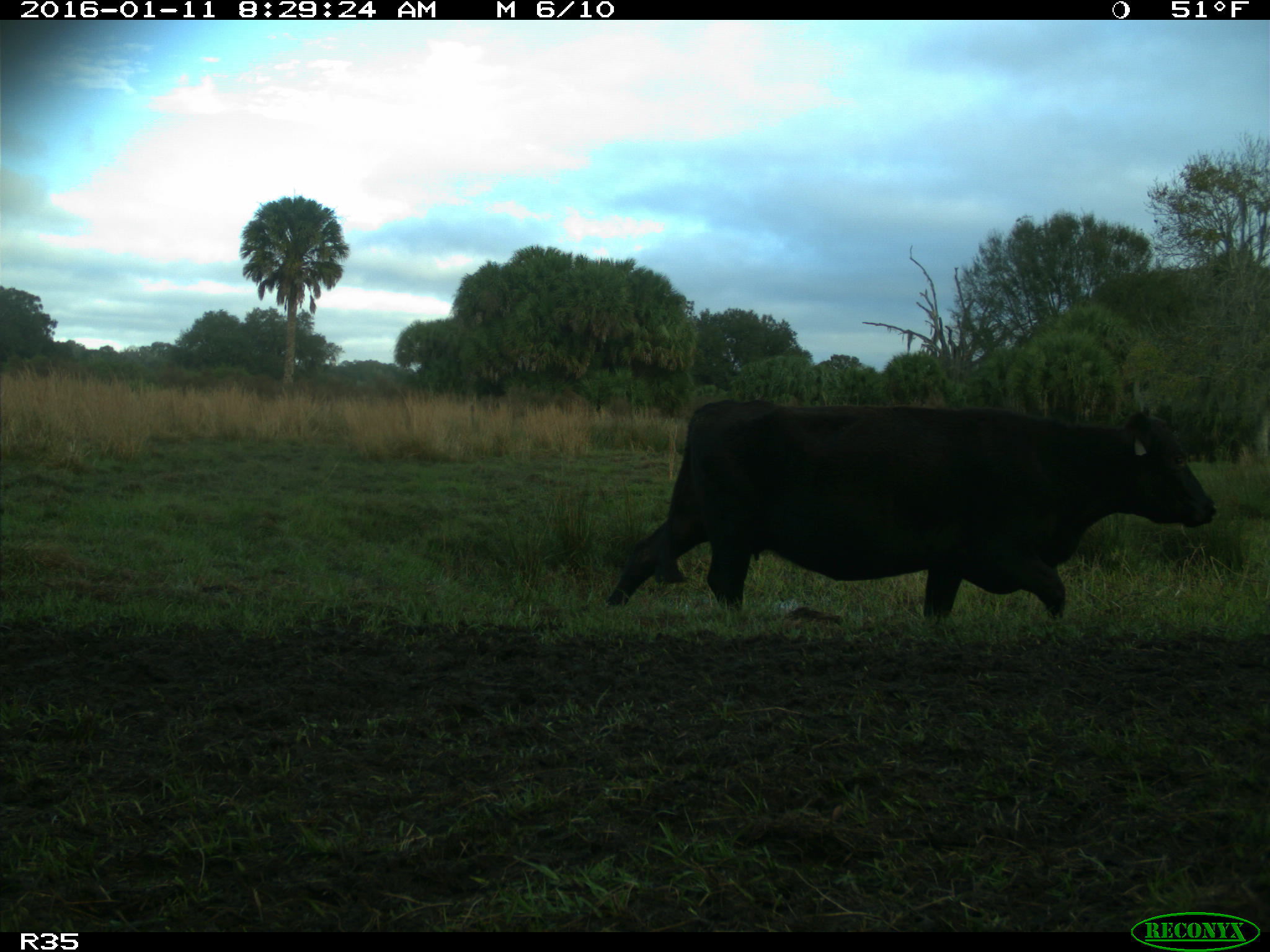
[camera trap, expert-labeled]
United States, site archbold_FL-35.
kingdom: Animalia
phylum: Chordata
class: Mammalia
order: Artiodactyla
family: Bovidae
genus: Bos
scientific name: Bos taurus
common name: domestic cow